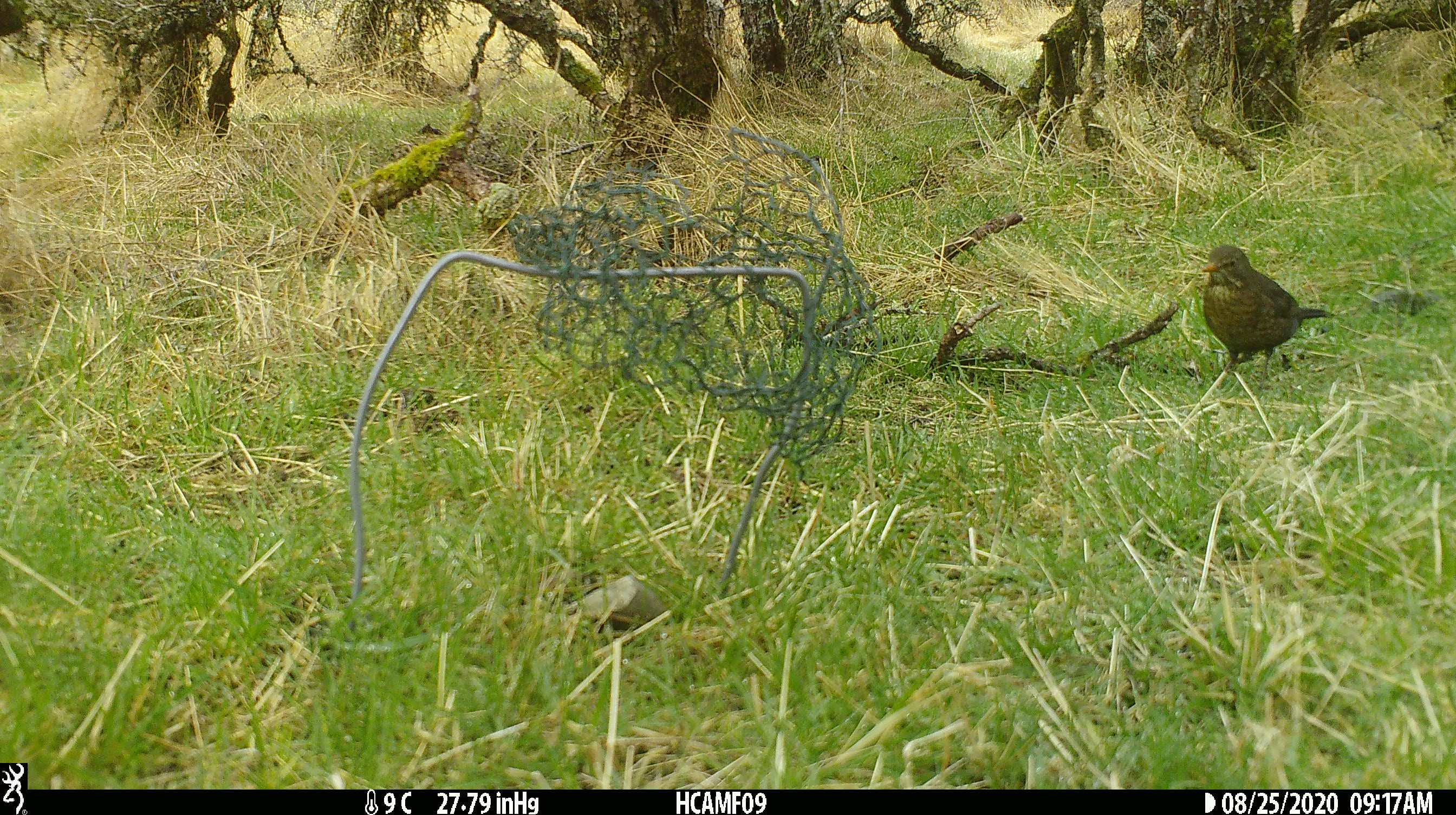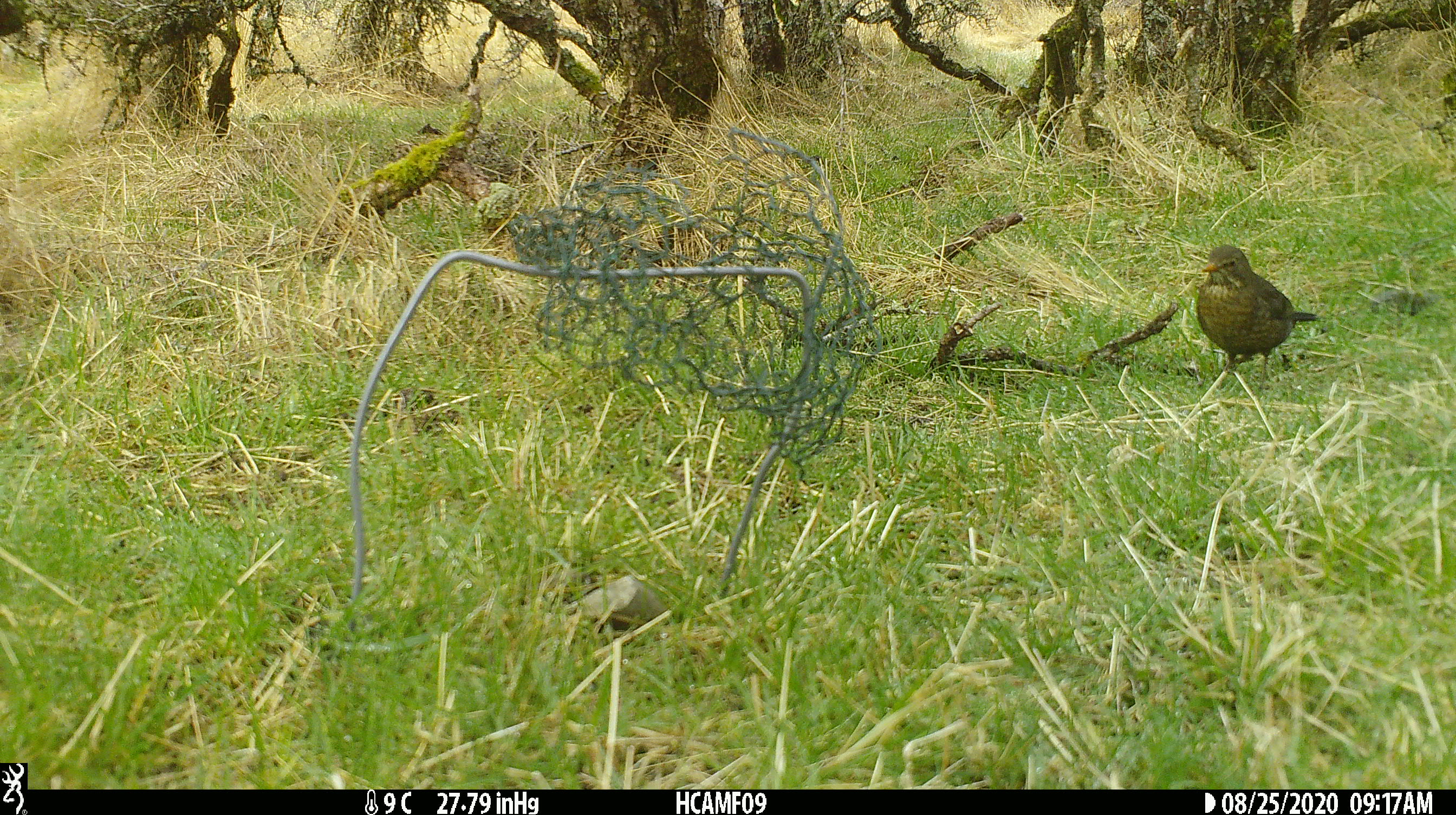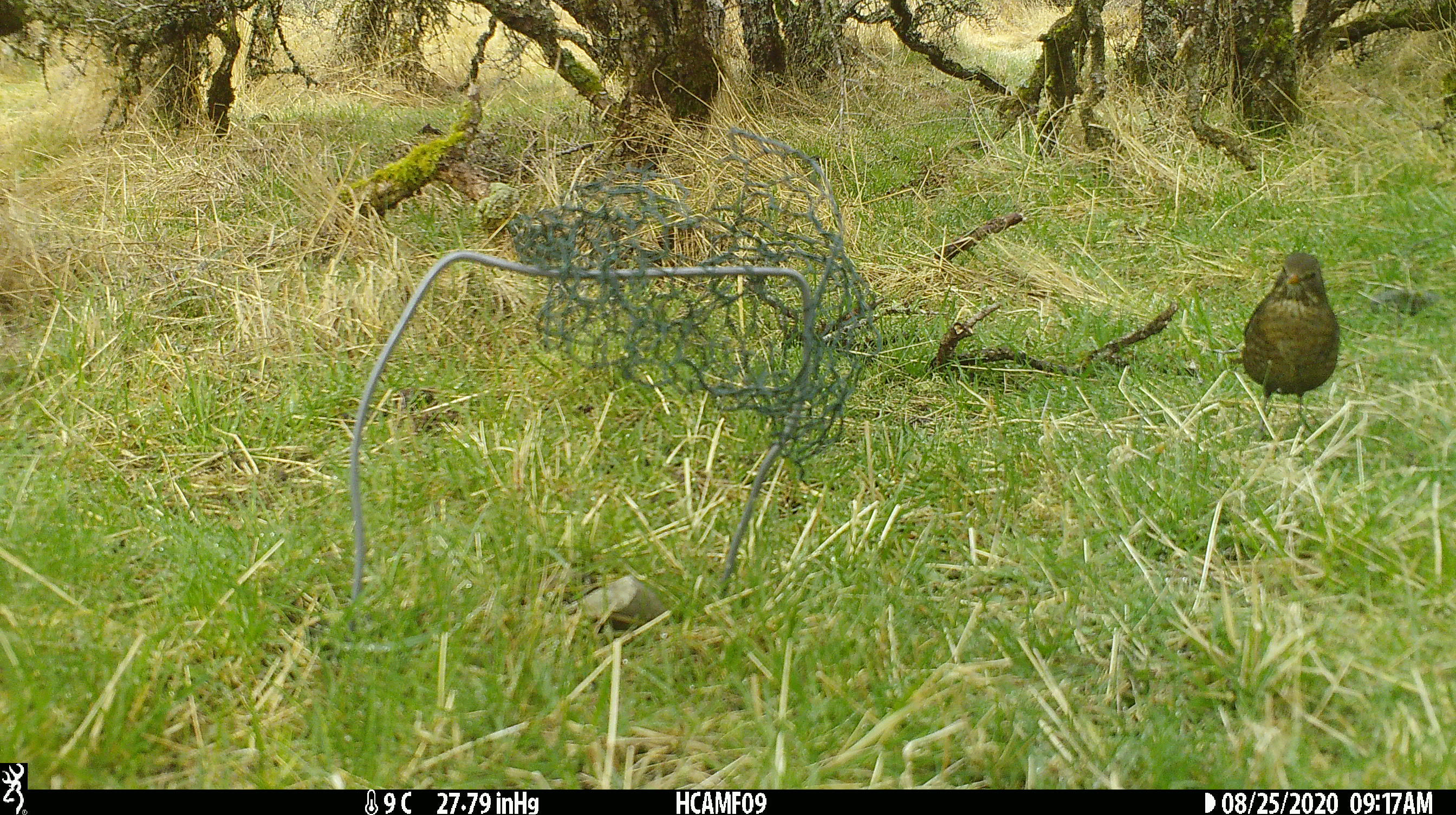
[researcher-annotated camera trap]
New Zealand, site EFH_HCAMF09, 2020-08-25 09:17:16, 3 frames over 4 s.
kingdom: Animalia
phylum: Chordata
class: Aves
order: Passeriformes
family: Turdidae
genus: Turdus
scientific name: Turdus merula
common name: eurasian blackbird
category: blackbird